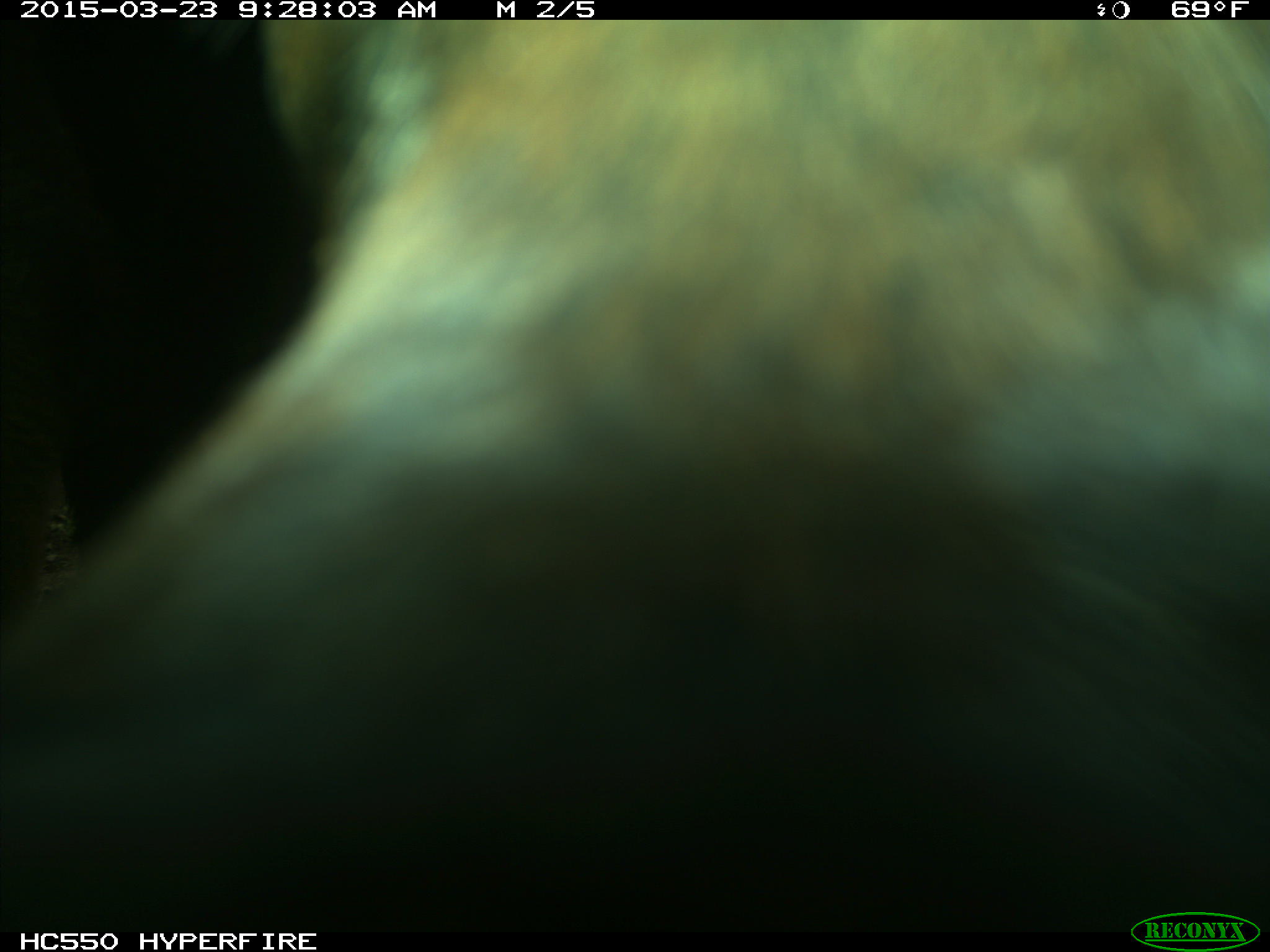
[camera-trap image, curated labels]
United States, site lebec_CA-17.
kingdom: Animalia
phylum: Chordata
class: Mammalia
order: Artiodactyla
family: Bovidae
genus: Bos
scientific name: Bos taurus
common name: domestic cow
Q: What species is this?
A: Bos taurus (domestic cow).